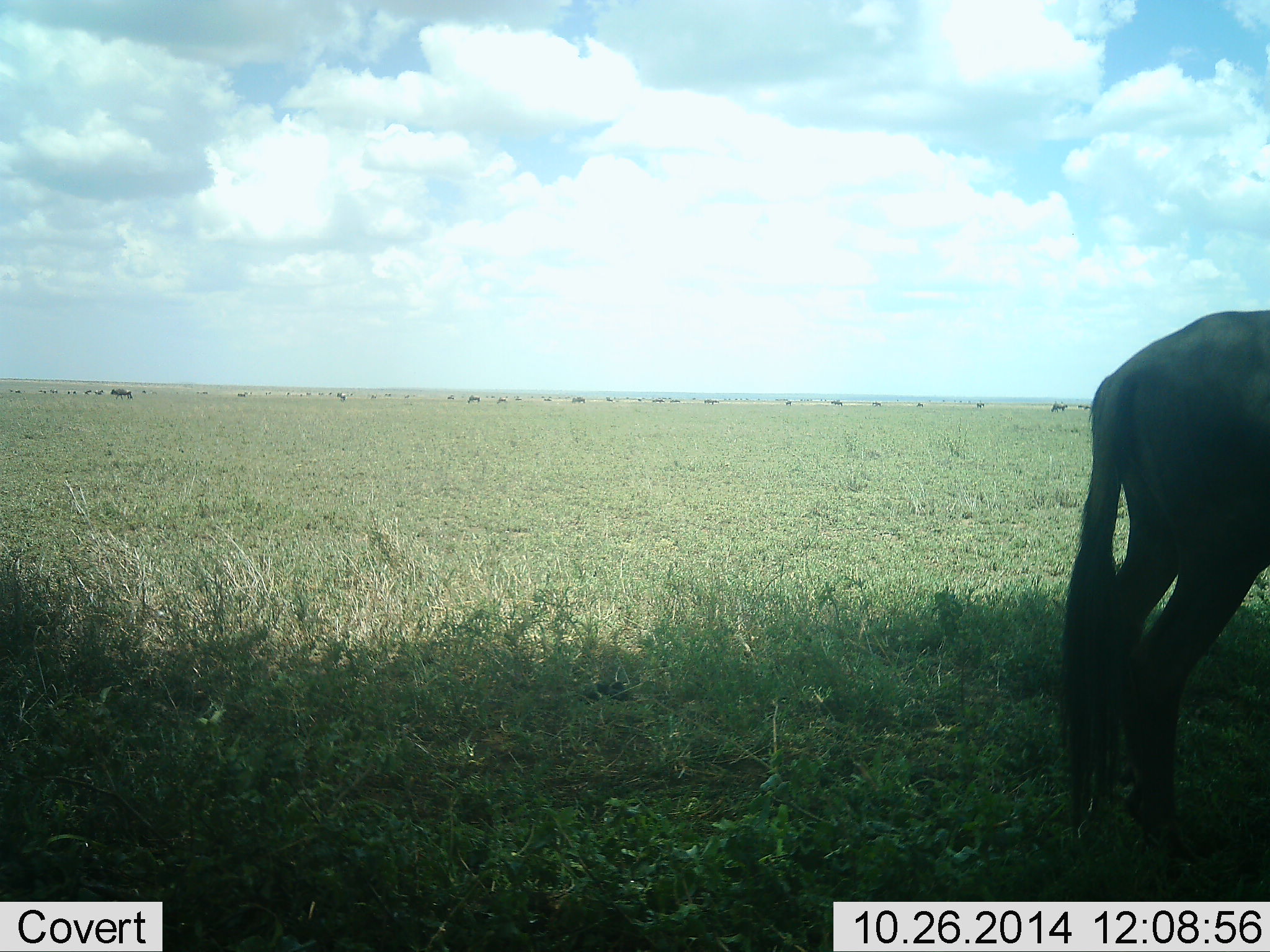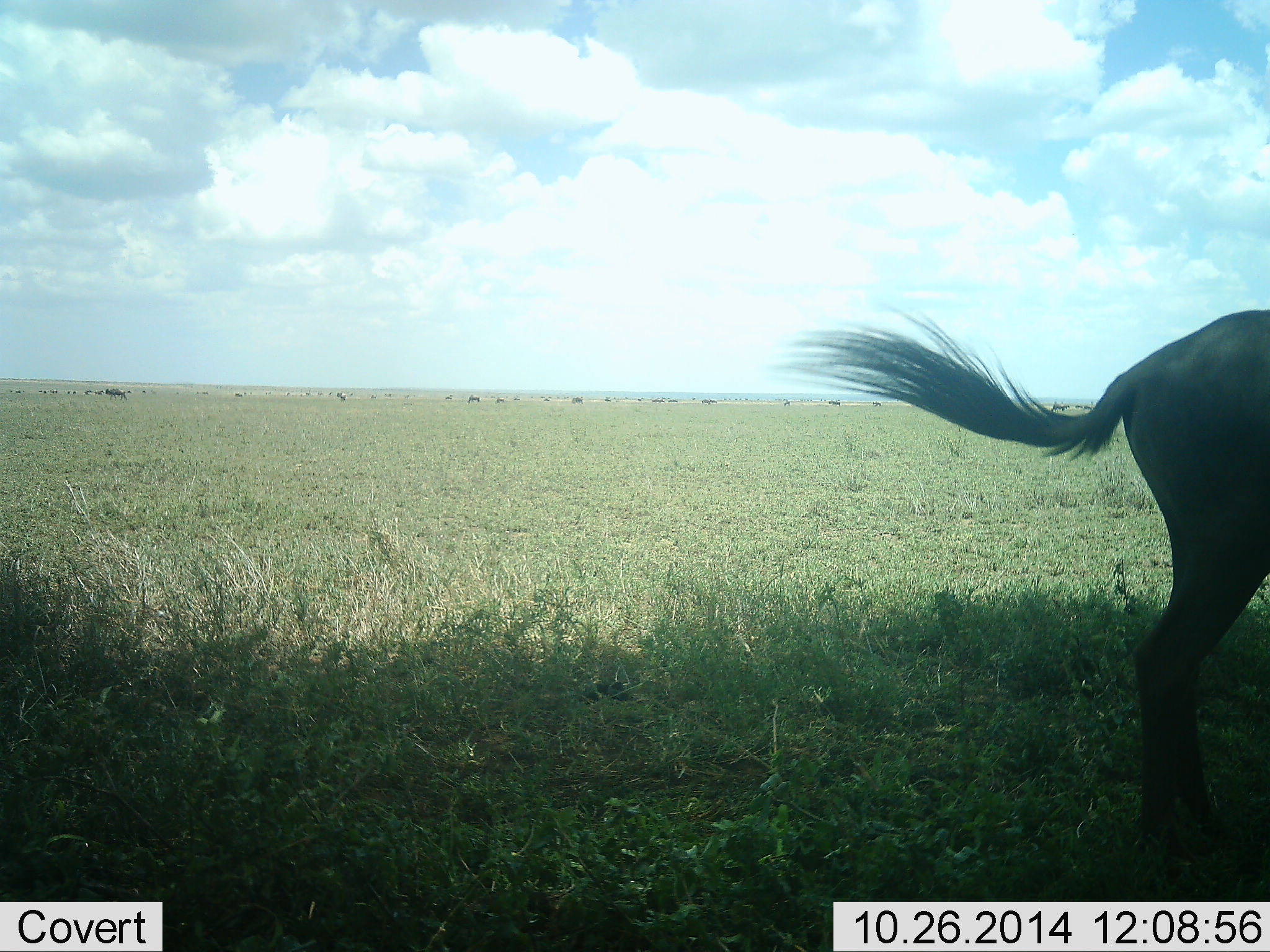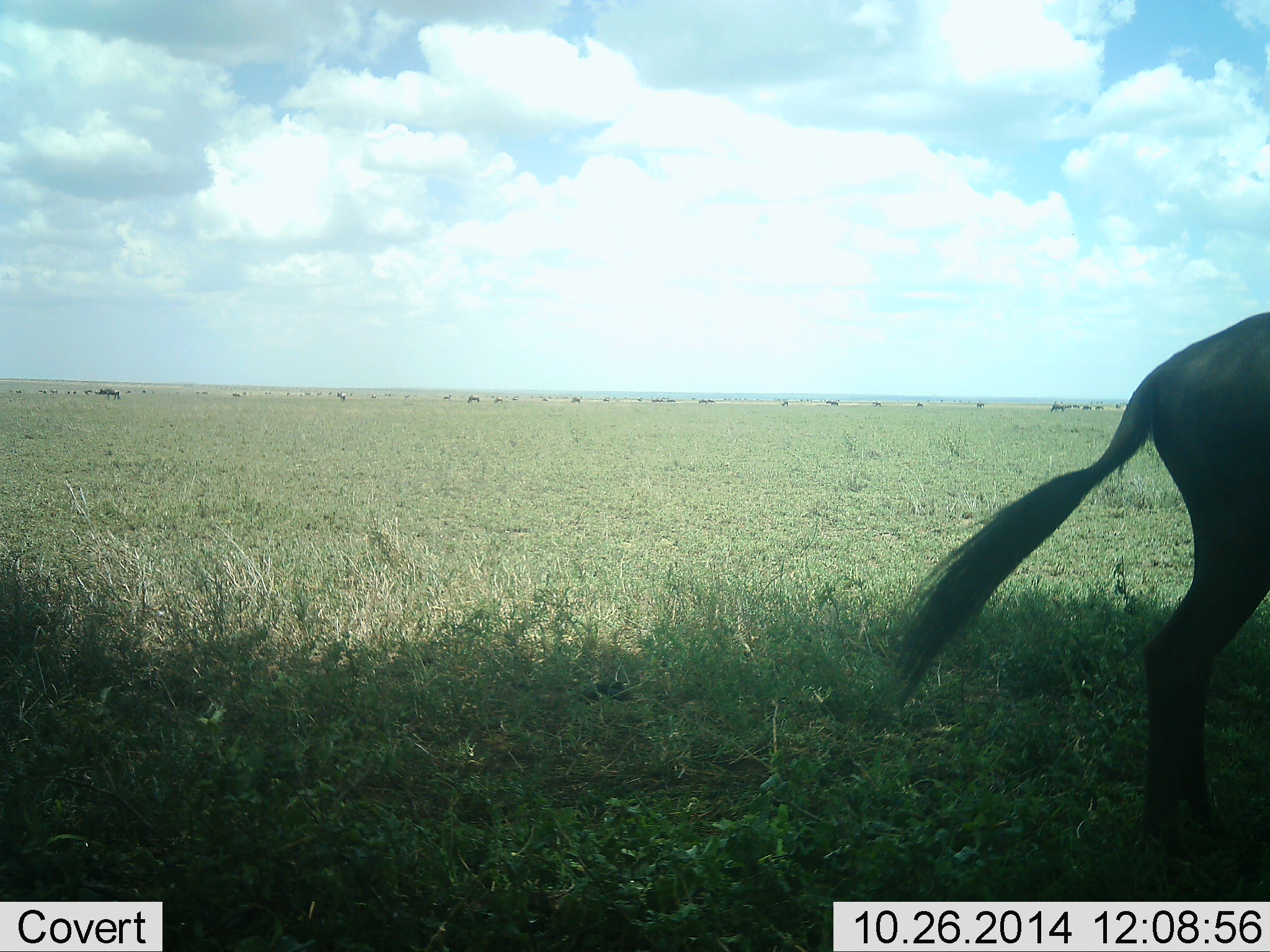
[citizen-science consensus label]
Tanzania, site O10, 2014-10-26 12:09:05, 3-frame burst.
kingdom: Animalia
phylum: Chordata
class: Mammalia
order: Artiodactyla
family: Bovidae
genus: Connochaetes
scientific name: Connochaetes taurinus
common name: blue wildebeest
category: wildebeest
Wildebeest (blue wildebeest) (Connochaetes taurinus), count 11-50. Behavior (volunteer vote fractions): standing 70%, resting 0%, moving 50%, interacting 0%. Young present (vote fraction): 0%. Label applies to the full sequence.